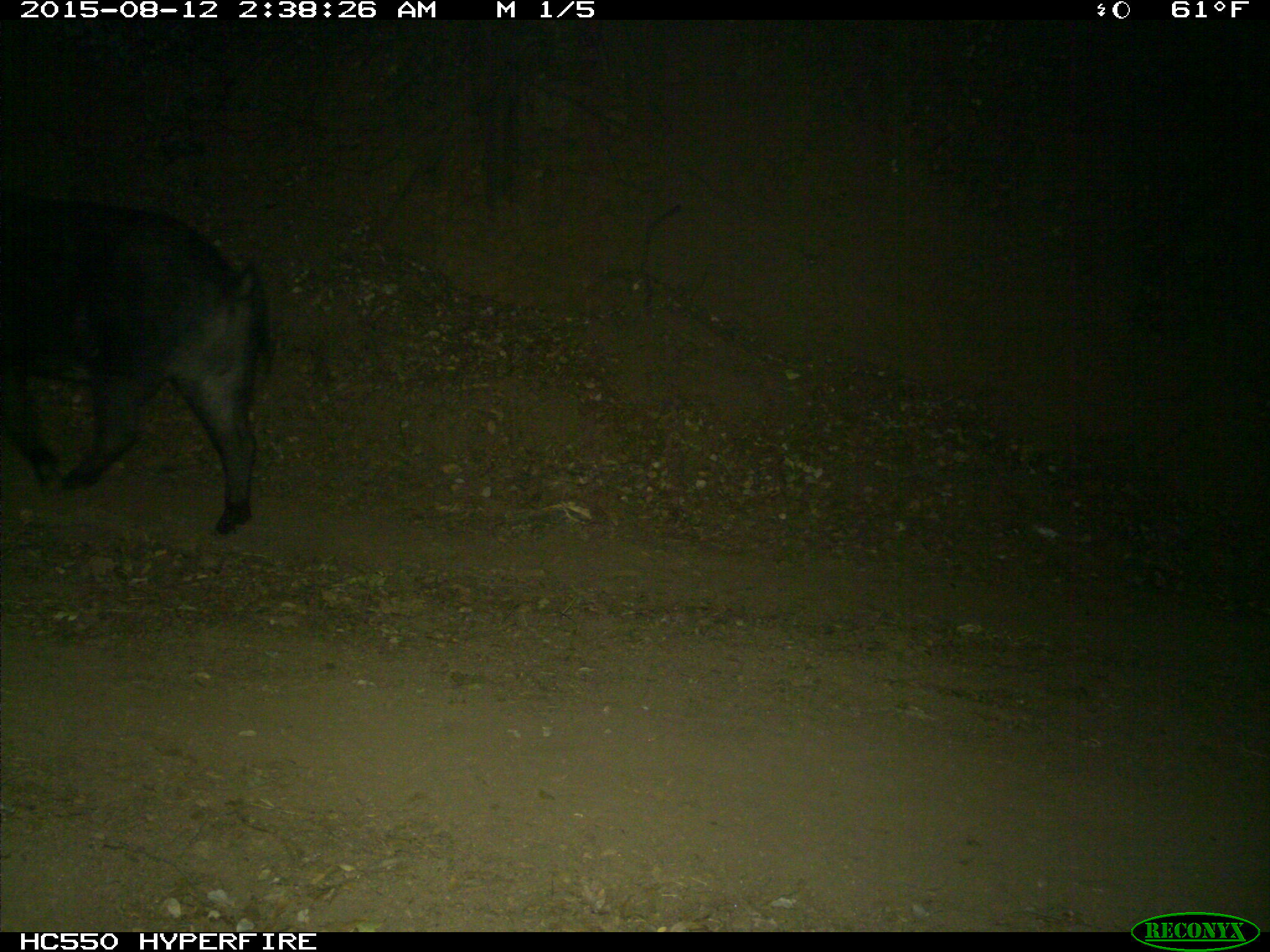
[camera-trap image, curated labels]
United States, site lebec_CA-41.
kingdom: Animalia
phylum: Chordata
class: Mammalia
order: Artiodactyla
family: Suidae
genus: Sus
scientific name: Sus scrofa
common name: wild boar